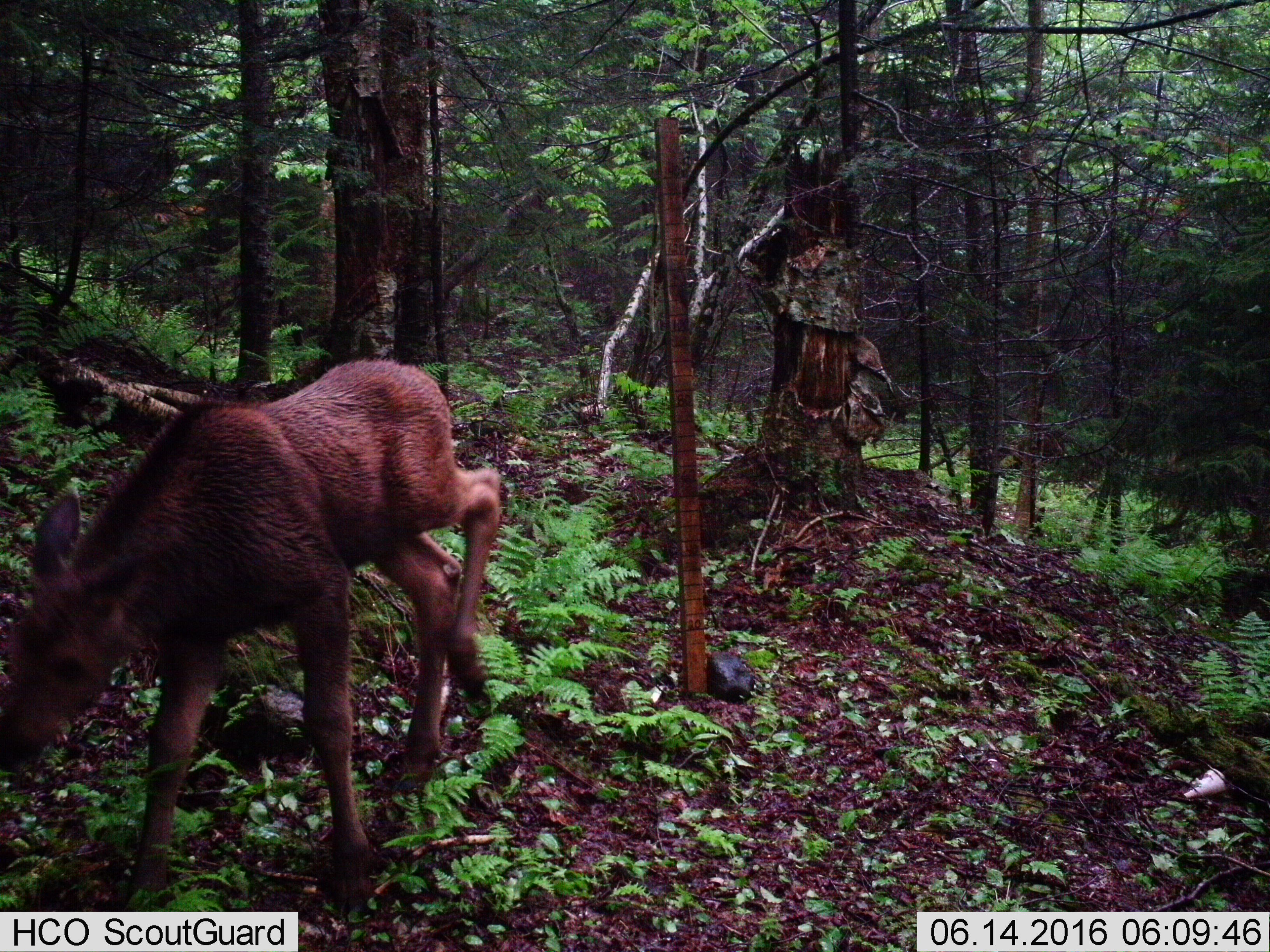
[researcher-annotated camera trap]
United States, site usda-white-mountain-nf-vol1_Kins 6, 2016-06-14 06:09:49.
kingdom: Animalia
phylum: Chordata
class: Mammalia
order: Artiodactyla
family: Cervidae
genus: Alces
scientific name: Alces alces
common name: moose